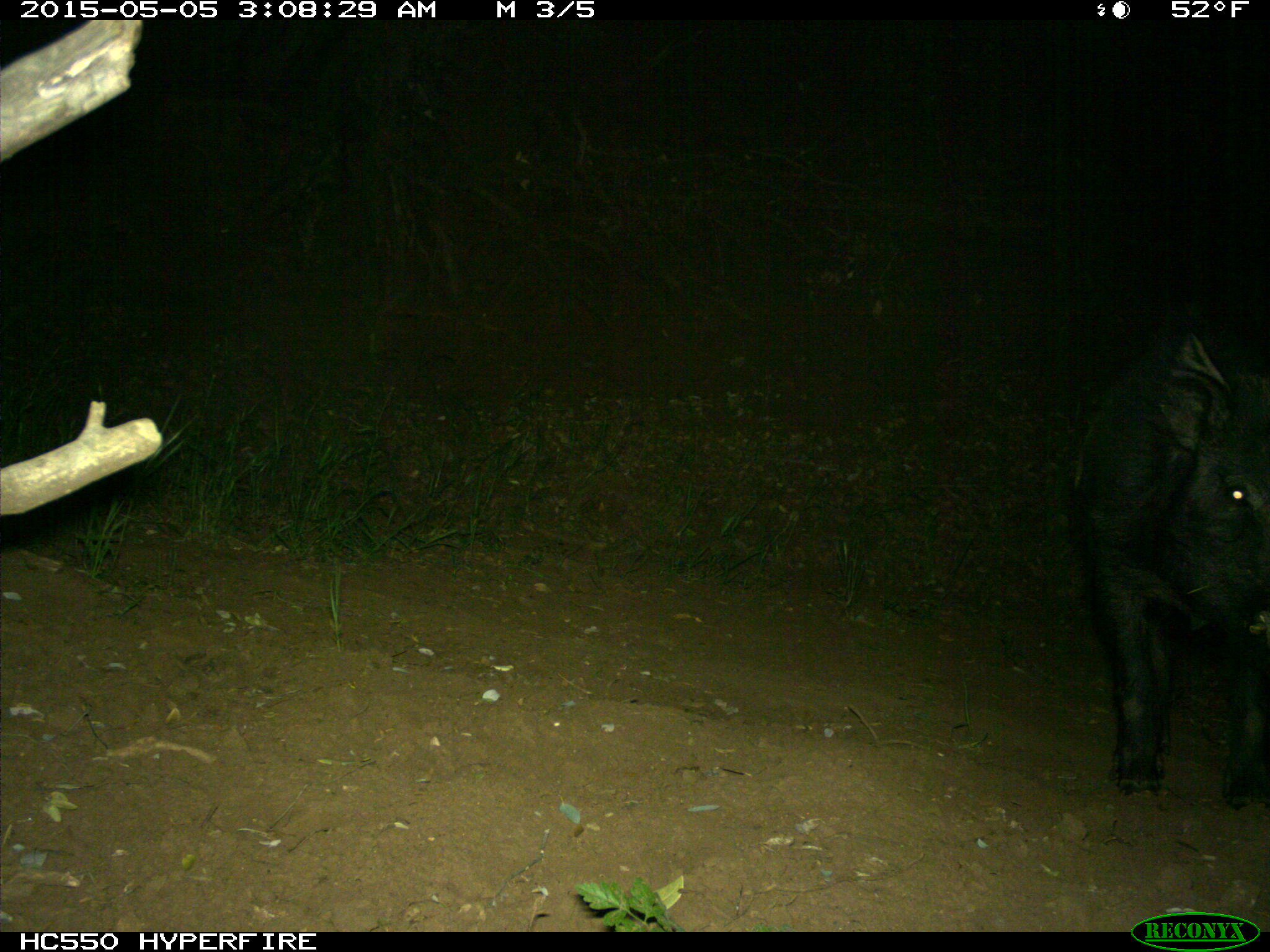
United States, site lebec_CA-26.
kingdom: Animalia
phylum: Chordata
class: Mammalia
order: Artiodactyla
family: Suidae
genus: Sus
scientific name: Sus scrofa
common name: wild boar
Sus scrofa (wild boar).